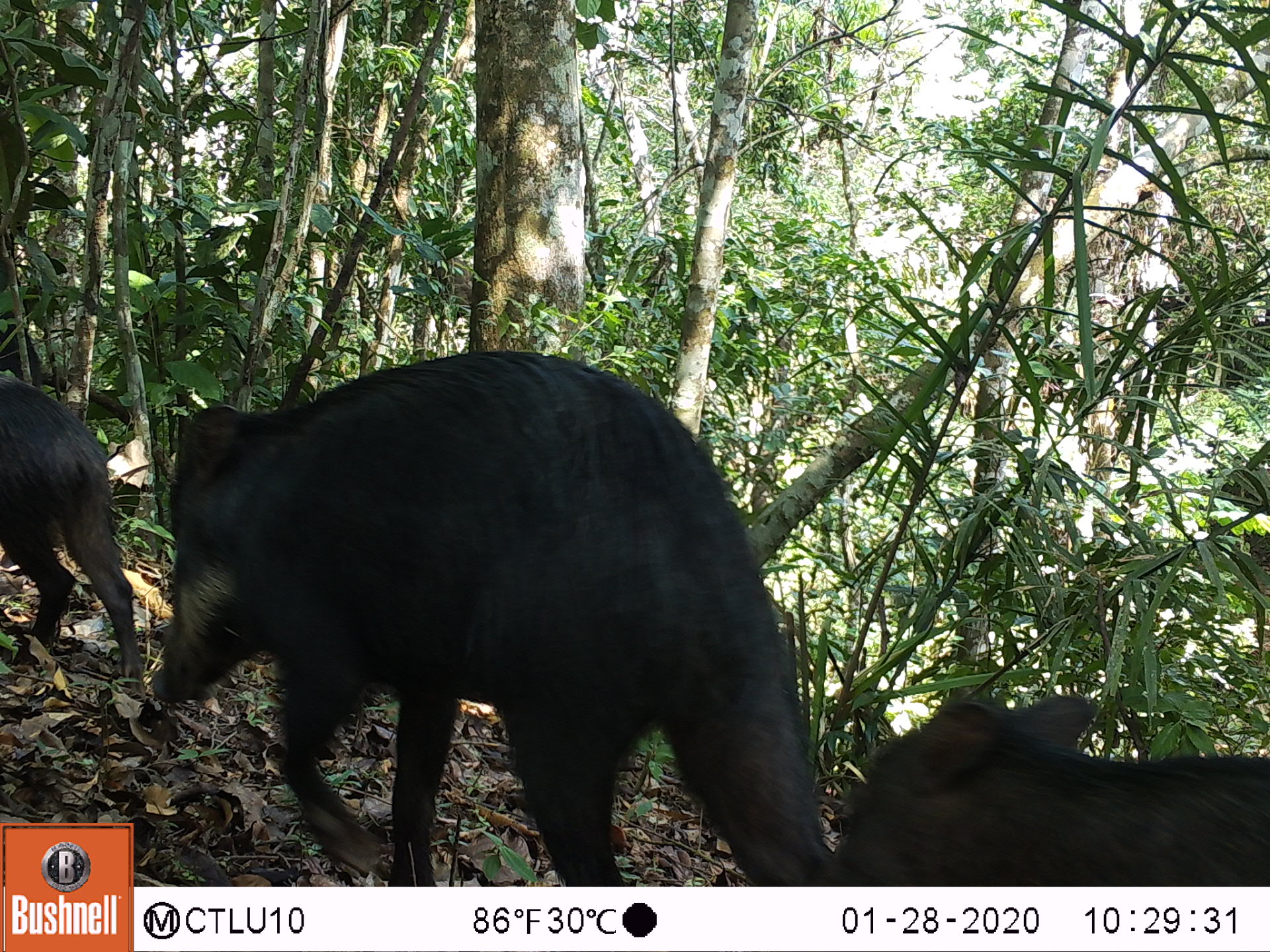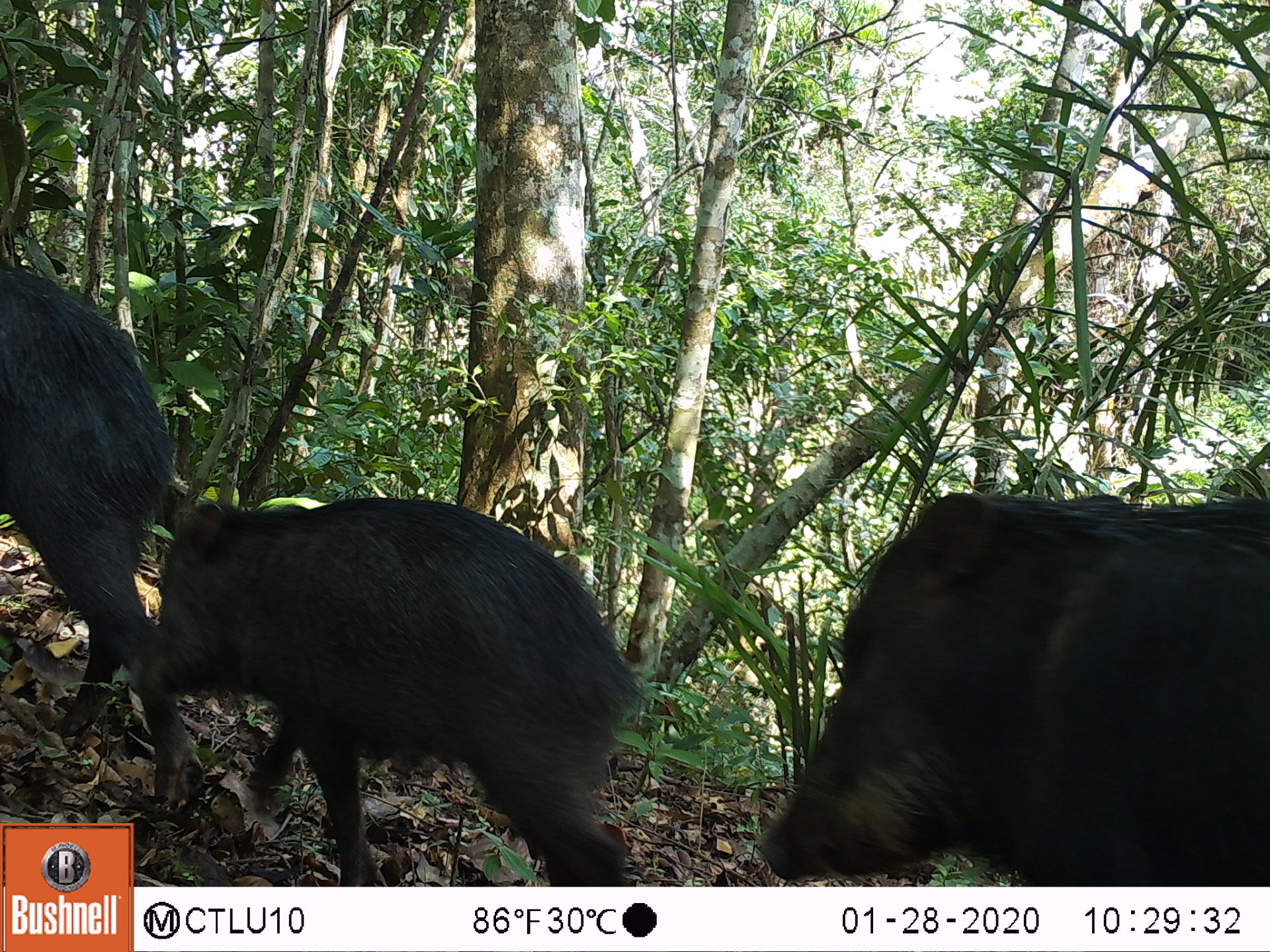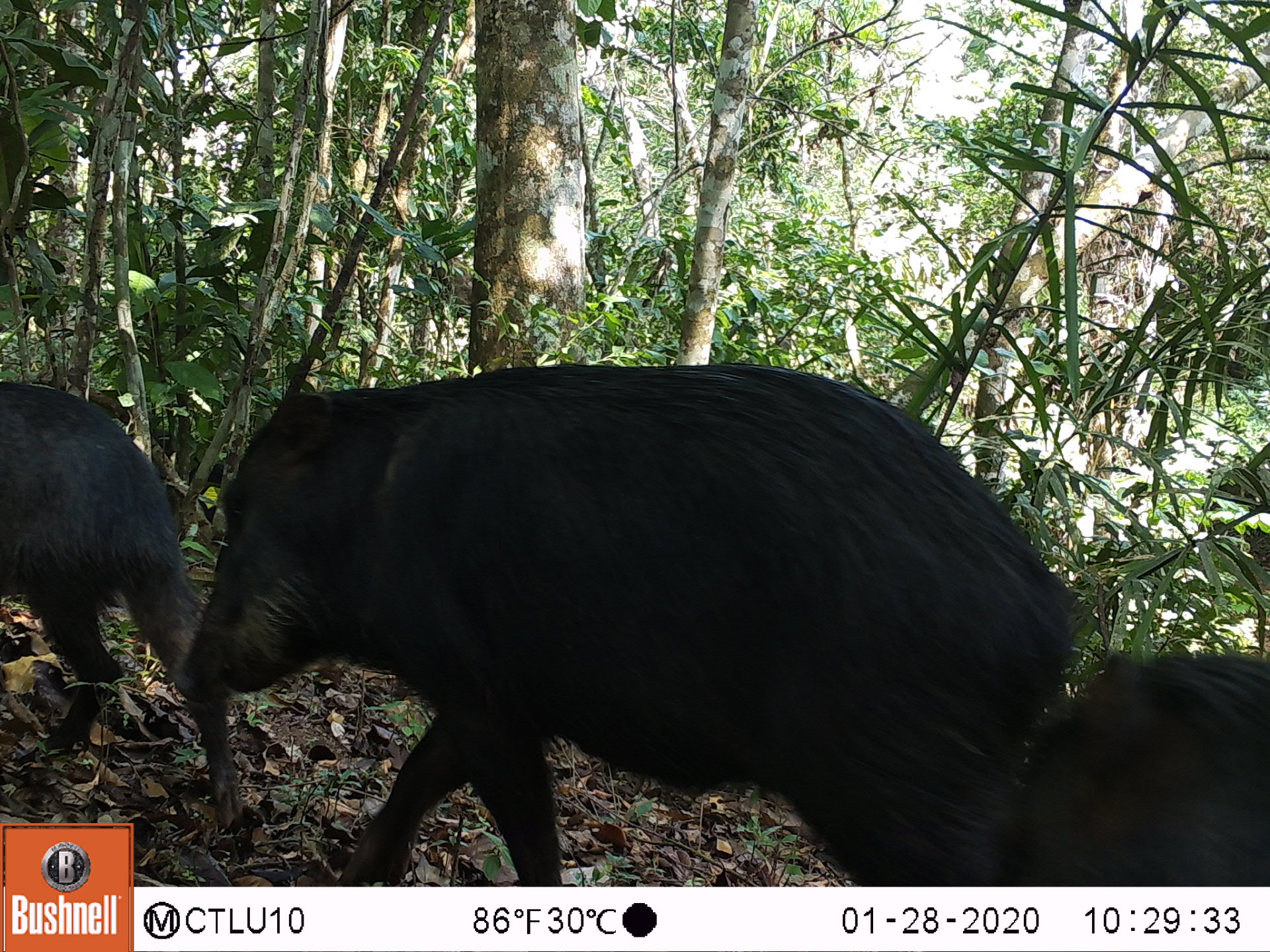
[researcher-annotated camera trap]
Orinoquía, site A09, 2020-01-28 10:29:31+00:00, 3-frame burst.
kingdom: Animalia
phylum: Chordata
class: Mammalia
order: Artiodactyla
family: Tayassuidae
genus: Tayassu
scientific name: Tayassu pecari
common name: white-lipped peccary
White-lipped peccary (Tayassu pecari).